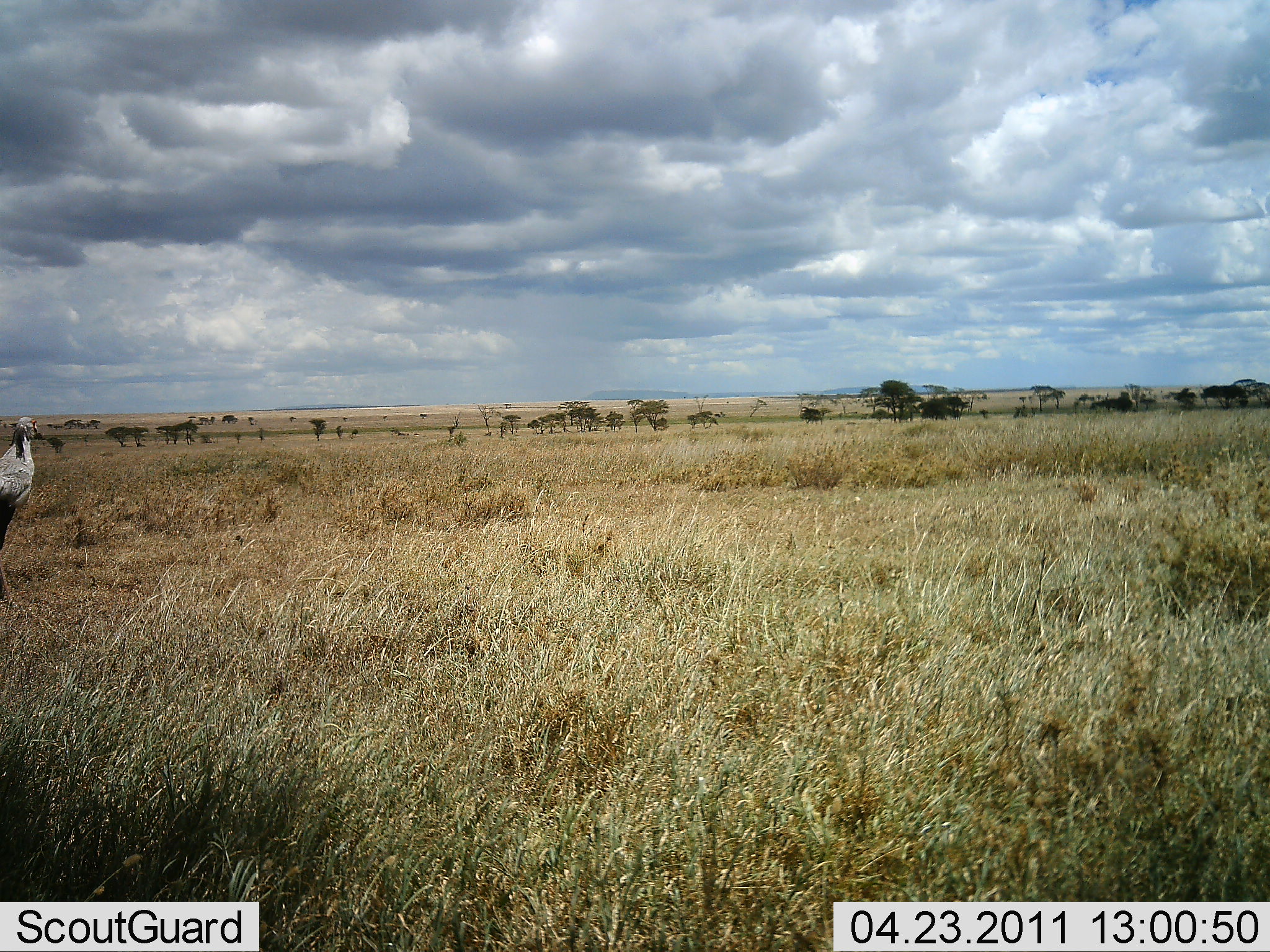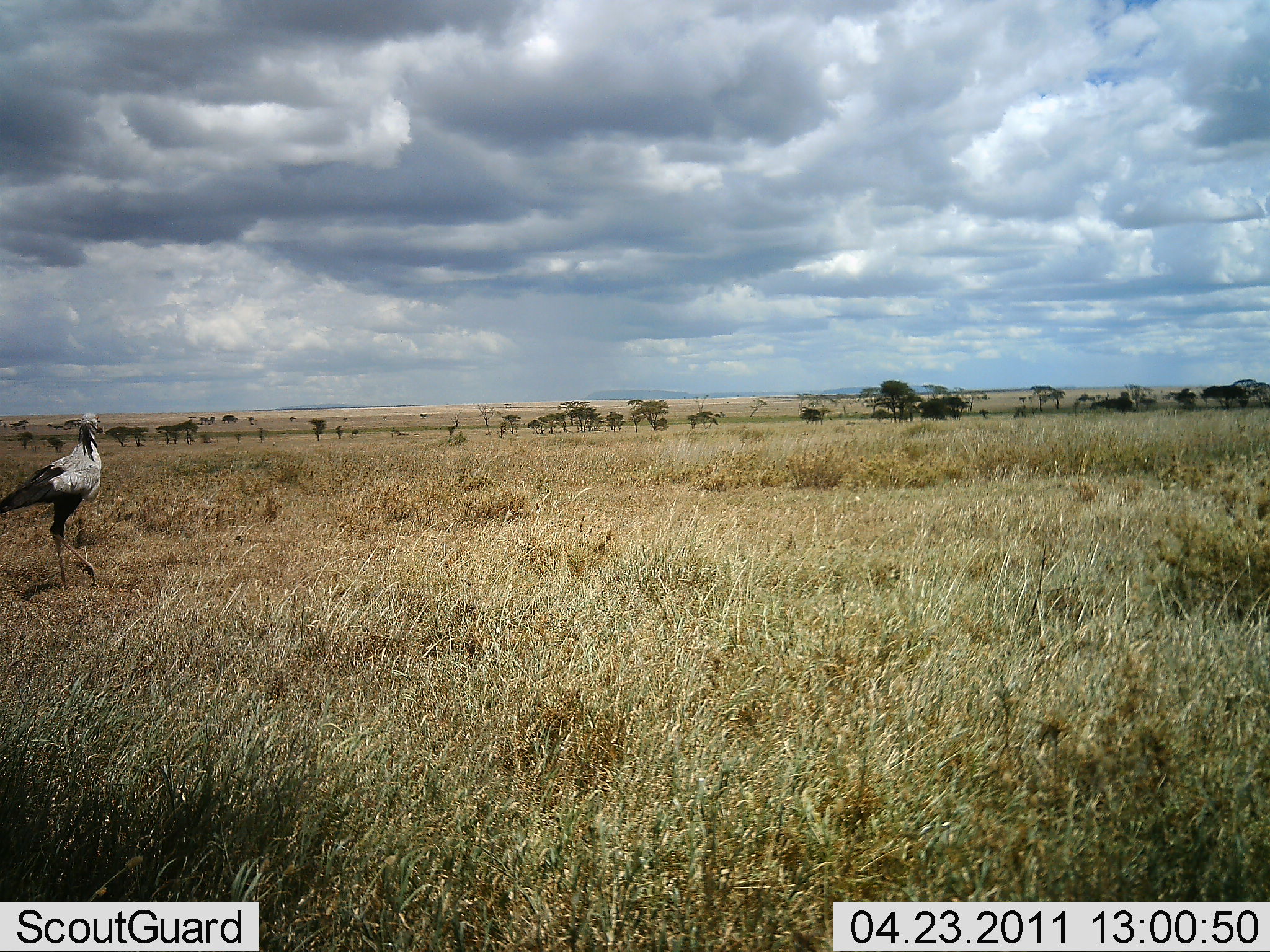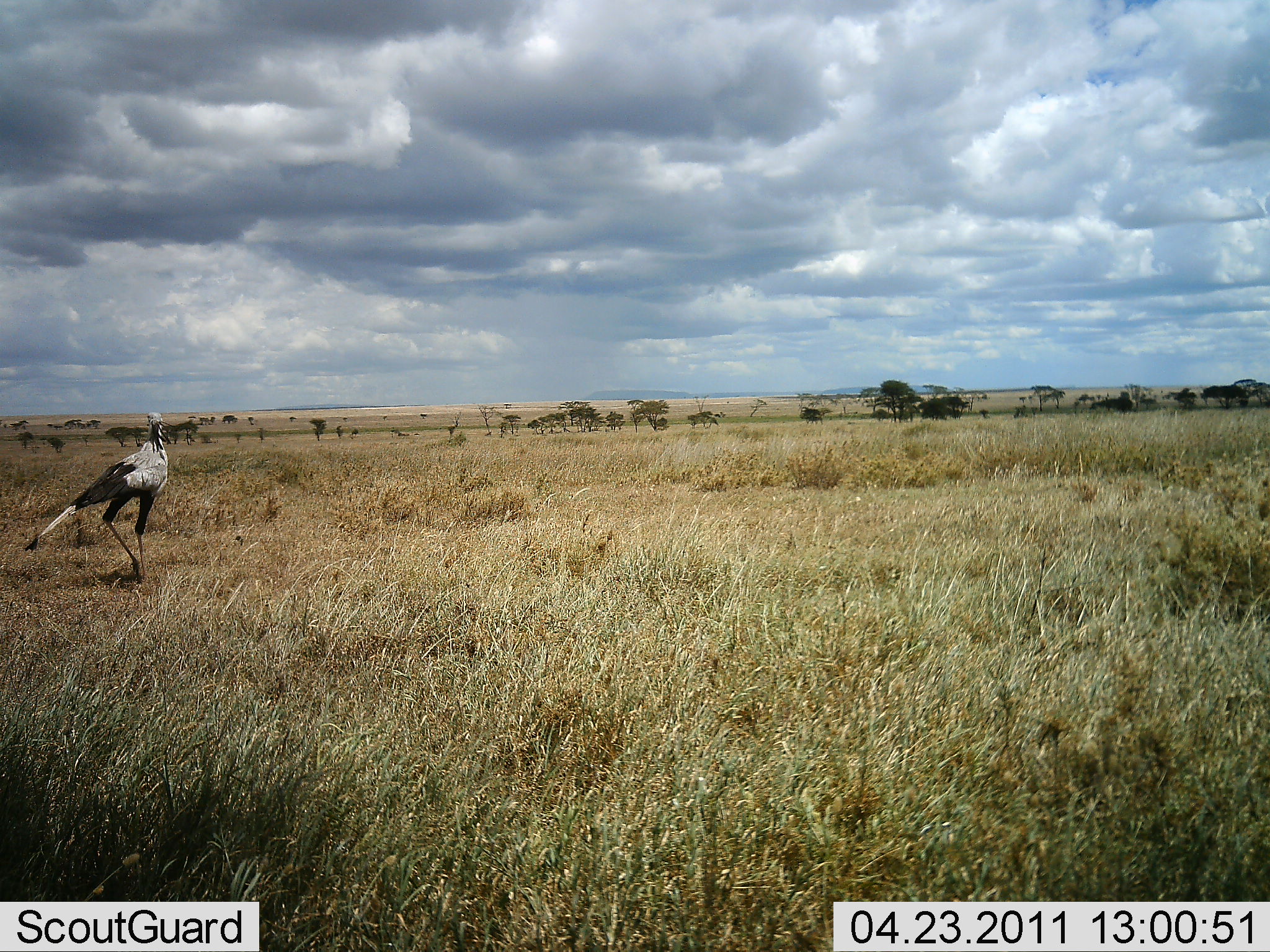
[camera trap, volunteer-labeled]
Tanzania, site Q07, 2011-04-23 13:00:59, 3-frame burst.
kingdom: Animalia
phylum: Chordata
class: Aves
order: Accipitriformes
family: Sagittariidae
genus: Sagittarius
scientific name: Sagittarius serpentarius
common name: secretary bird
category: secretarybird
Secretarybird (secretary bird) (Sagittarius serpentarius), count 1. Behavior (volunteer vote fractions): standing 17%, resting 0%, moving 92%, interacting 0%. Young present (vote fraction): 0%. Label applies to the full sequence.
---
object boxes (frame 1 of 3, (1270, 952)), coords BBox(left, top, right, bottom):
animal: BBox(0, 416, 38, 605)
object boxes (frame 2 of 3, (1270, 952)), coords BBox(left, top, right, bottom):
animal: BBox(0, 412, 104, 590)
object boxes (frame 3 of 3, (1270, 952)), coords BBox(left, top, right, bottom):
animal: BBox(25, 410, 170, 586)